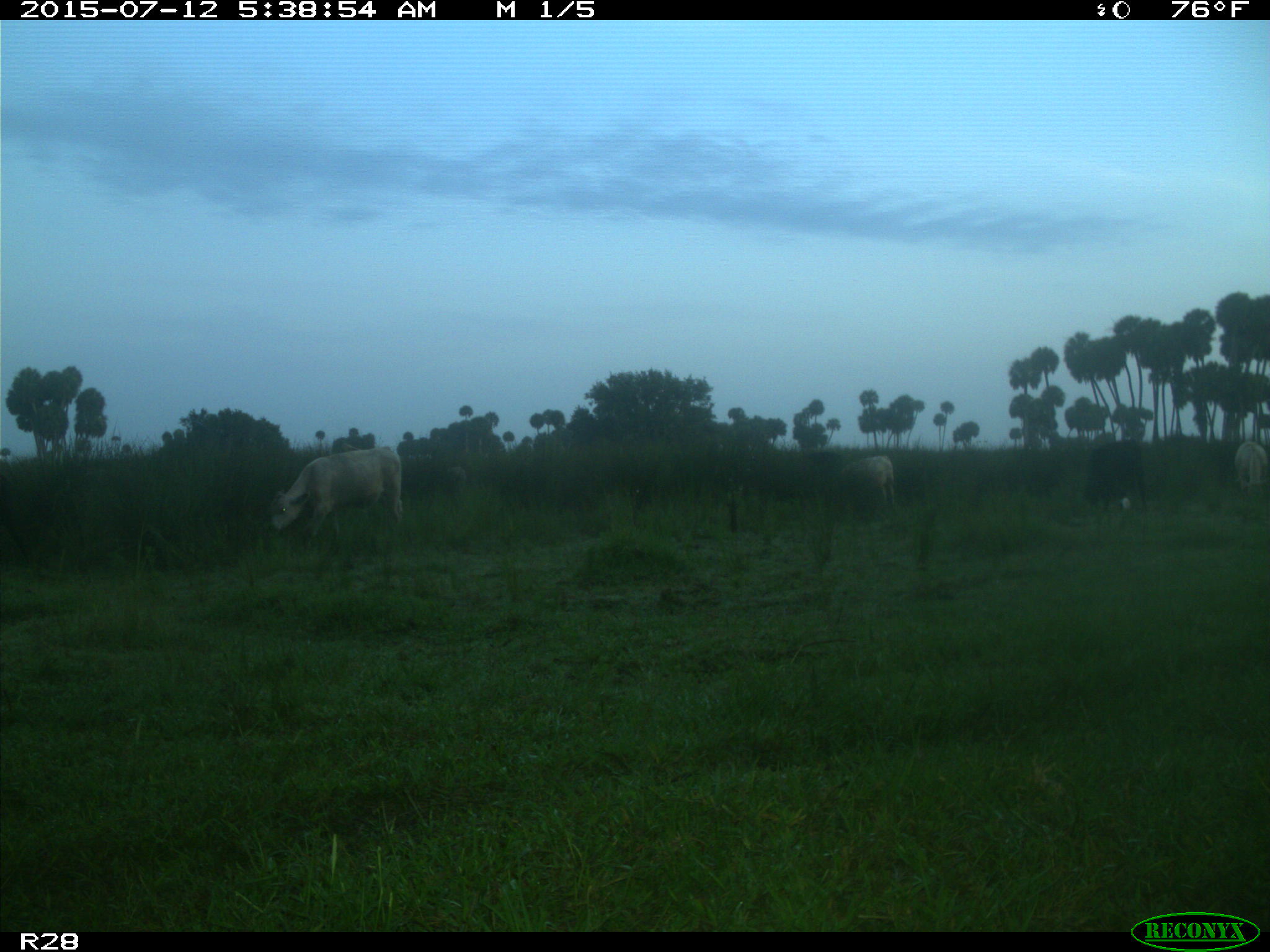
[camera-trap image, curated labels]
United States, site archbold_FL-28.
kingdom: Animalia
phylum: Chordata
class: Mammalia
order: Artiodactyla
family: Bovidae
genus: Bos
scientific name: Bos taurus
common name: domestic cow